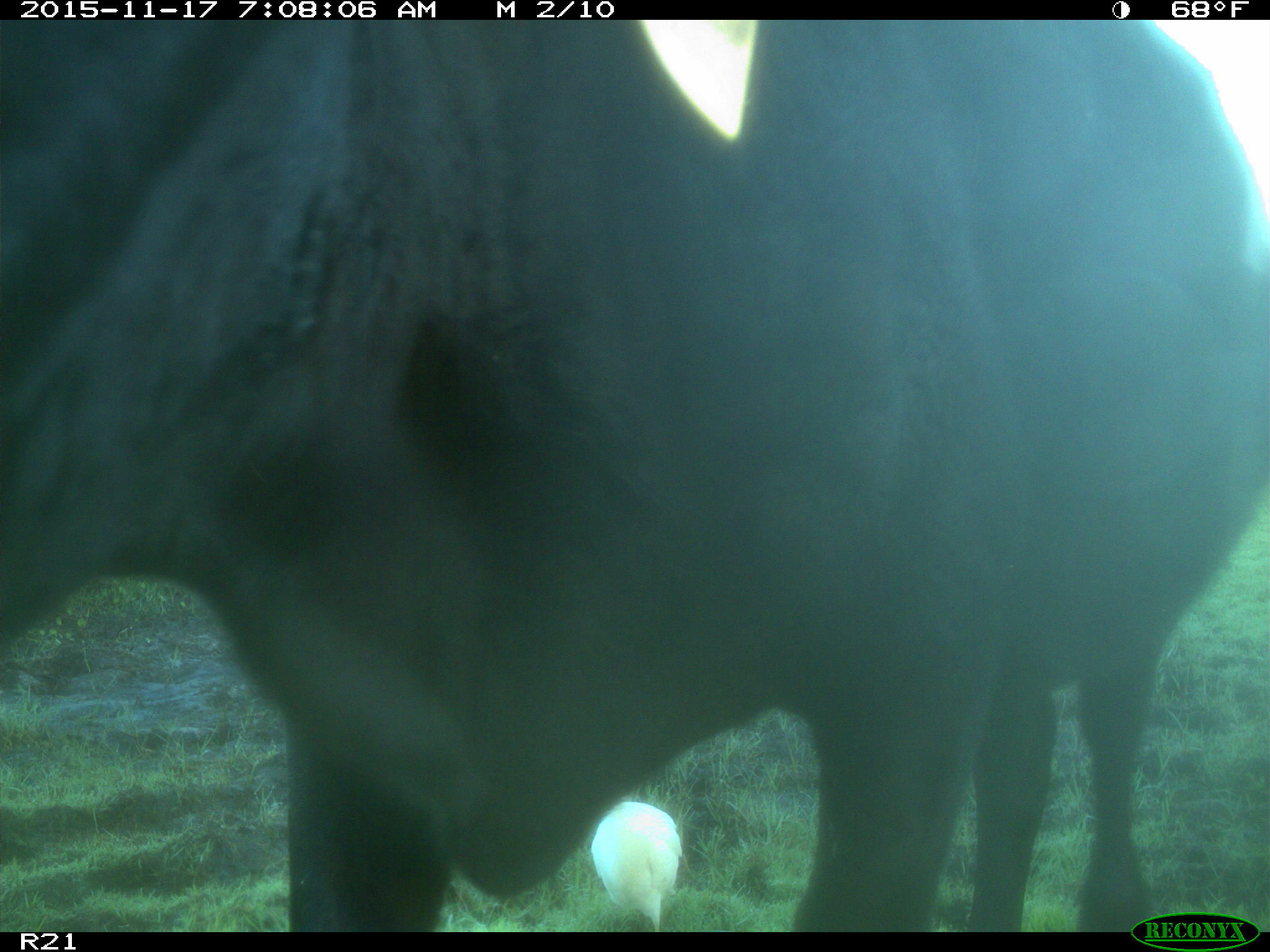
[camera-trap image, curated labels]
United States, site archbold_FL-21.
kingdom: Animalia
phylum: Chordata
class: Mammalia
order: Artiodactyla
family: Bovidae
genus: Bos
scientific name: Bos taurus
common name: domestic cow